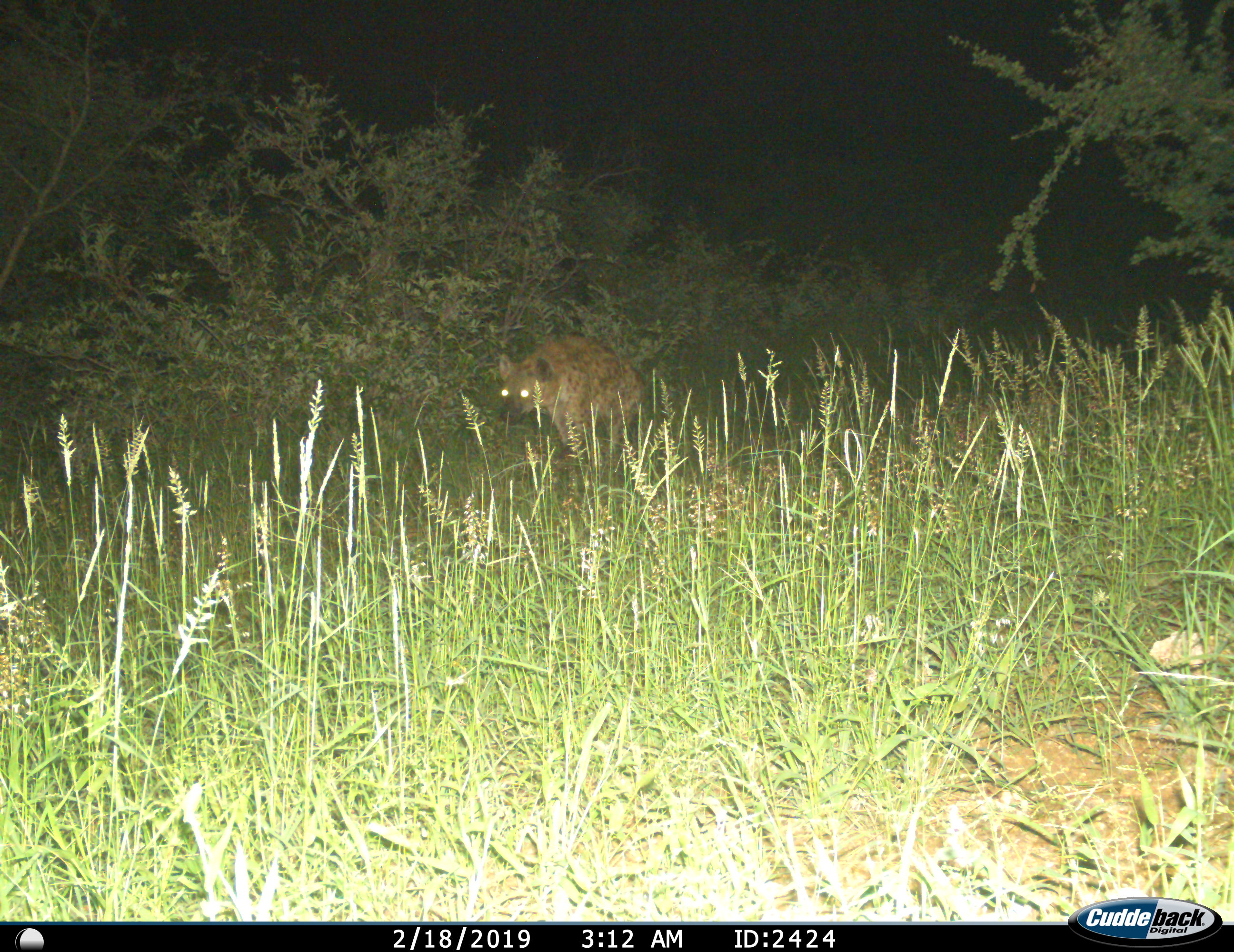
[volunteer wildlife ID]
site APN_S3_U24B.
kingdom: Animalia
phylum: Chordata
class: Mammalia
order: Carnivora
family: Hyaenidae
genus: Crocuta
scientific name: Crocuta crocuta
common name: spotted hyena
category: hyenaspotted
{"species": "hyenaspotted (spotted hyena) (Crocuta crocuta)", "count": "1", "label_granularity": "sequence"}